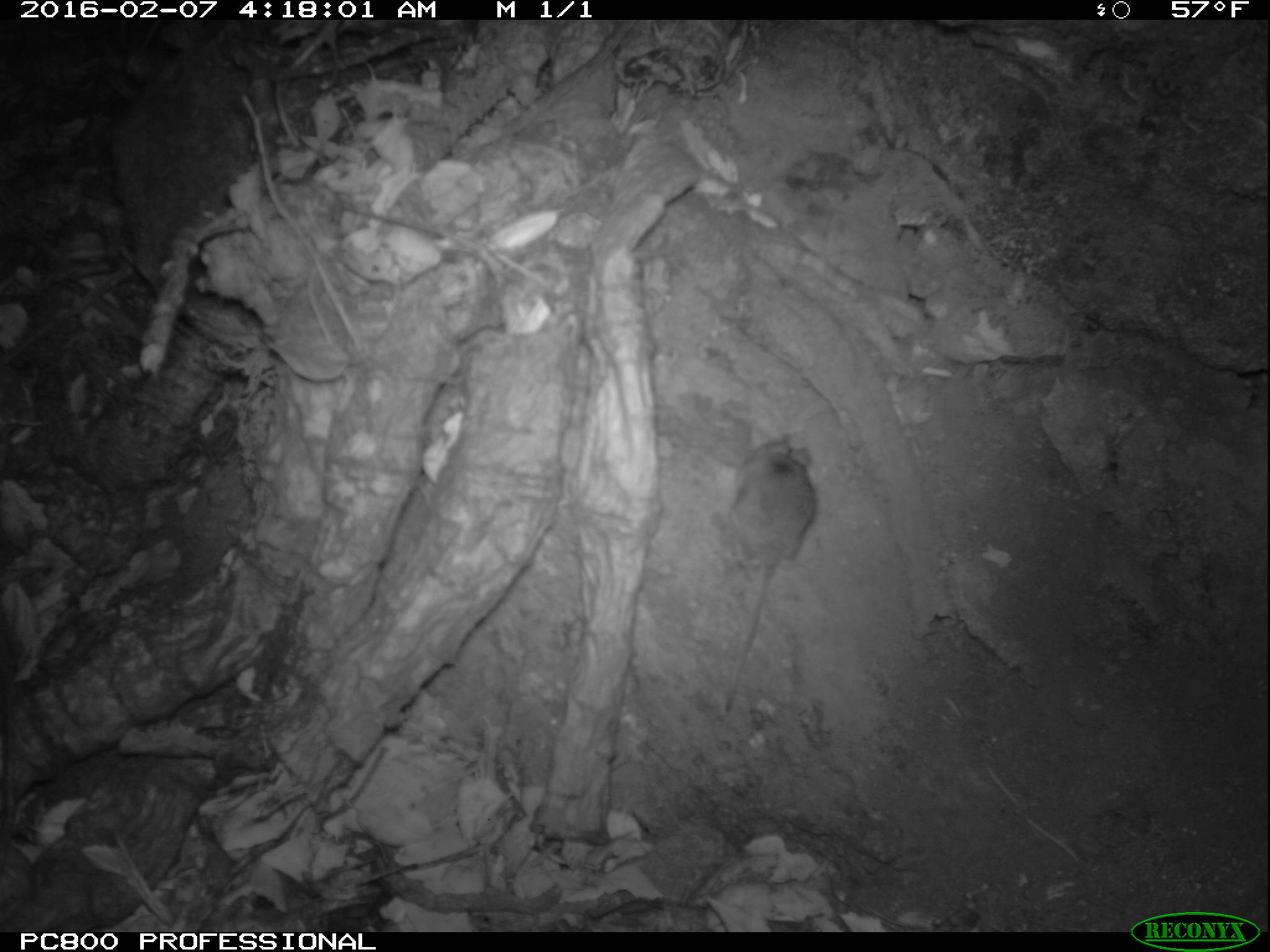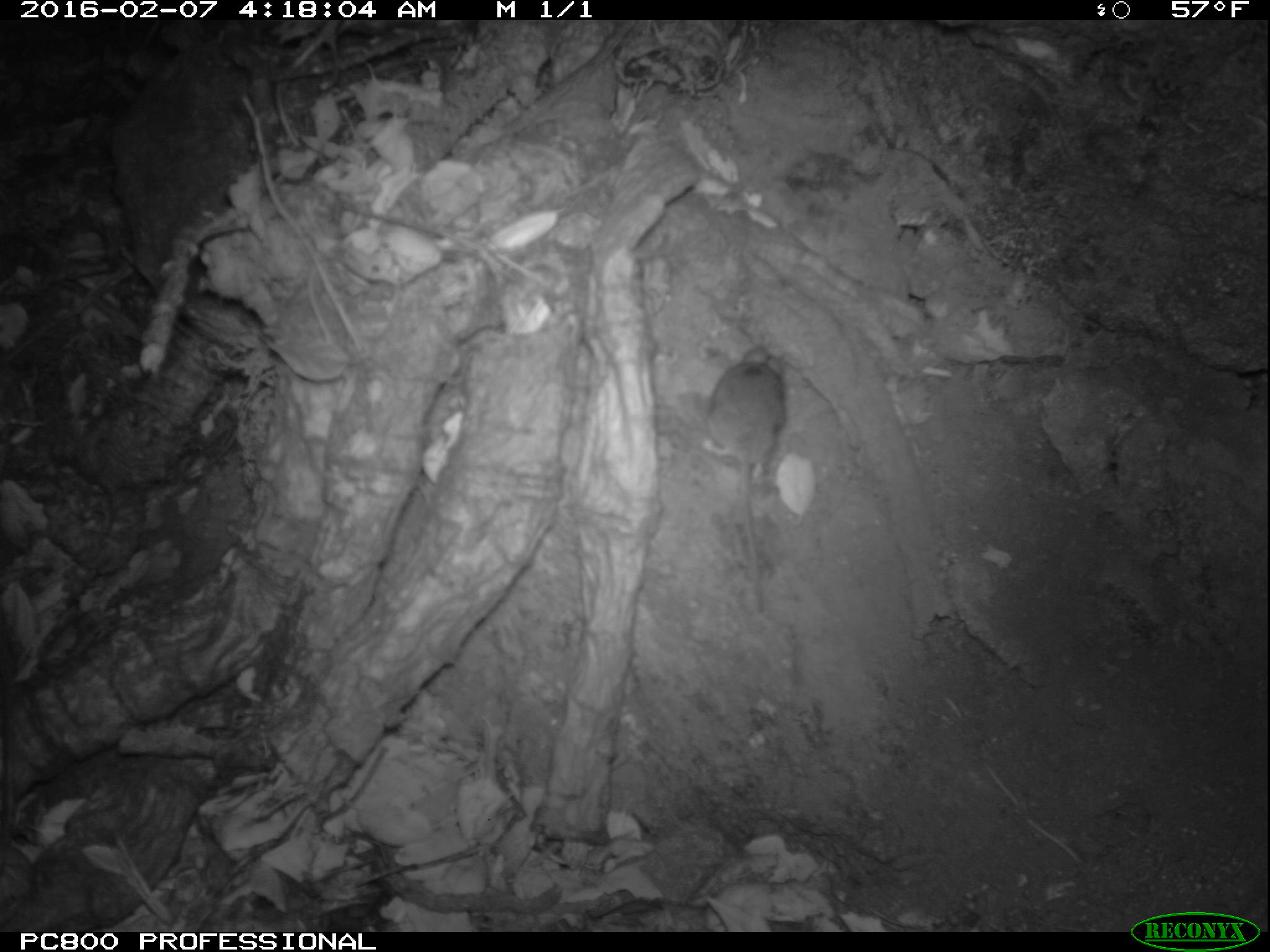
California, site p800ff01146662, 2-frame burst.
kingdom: Animalia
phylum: Chordata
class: Mammalia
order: Rodentia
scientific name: Rodentia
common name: rodent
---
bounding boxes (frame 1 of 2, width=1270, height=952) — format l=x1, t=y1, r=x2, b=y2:
rodent: l=724, t=433, r=815, b=712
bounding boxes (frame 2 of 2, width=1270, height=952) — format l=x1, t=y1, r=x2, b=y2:
rodent: l=703, t=343, r=788, b=612